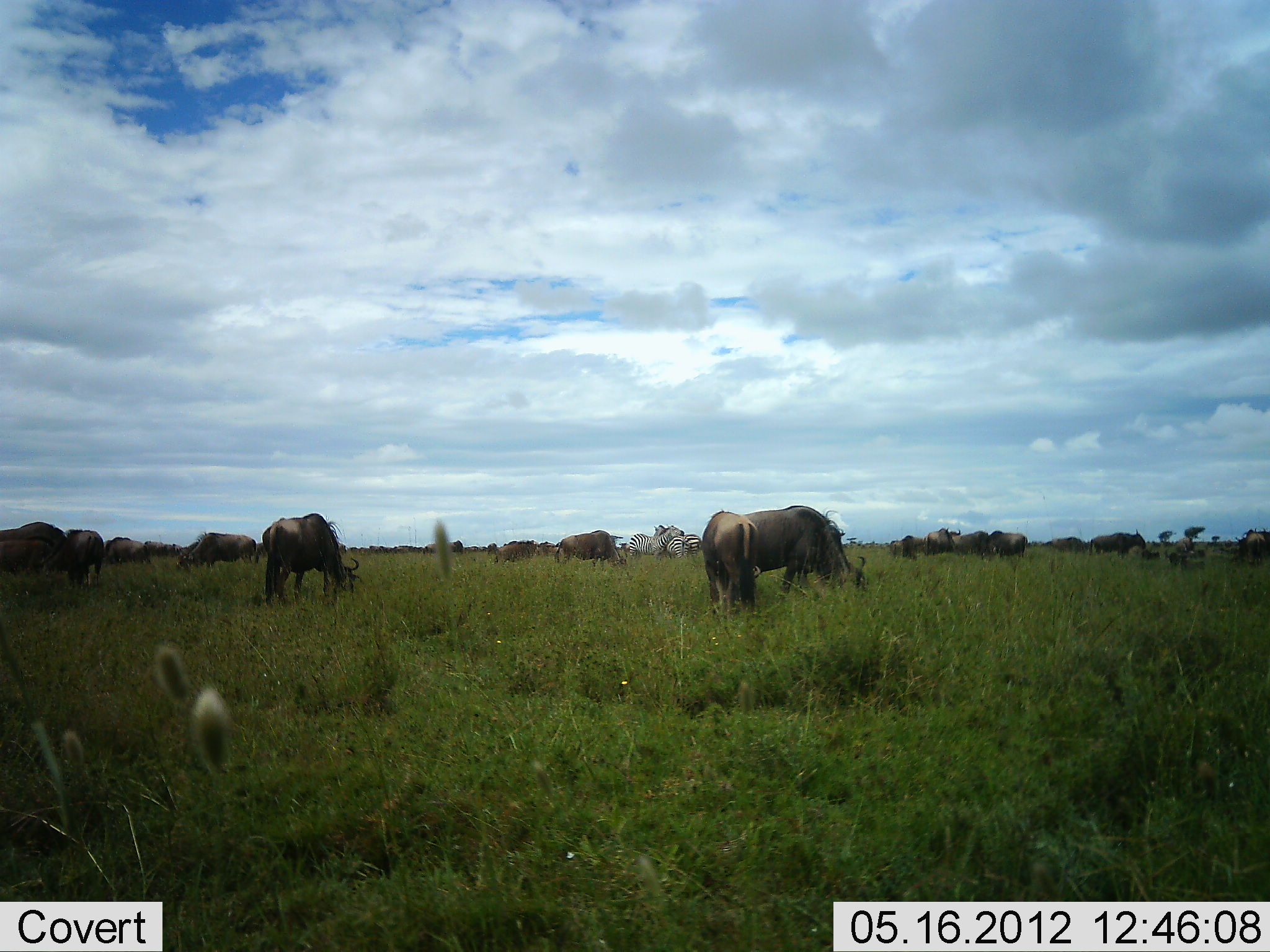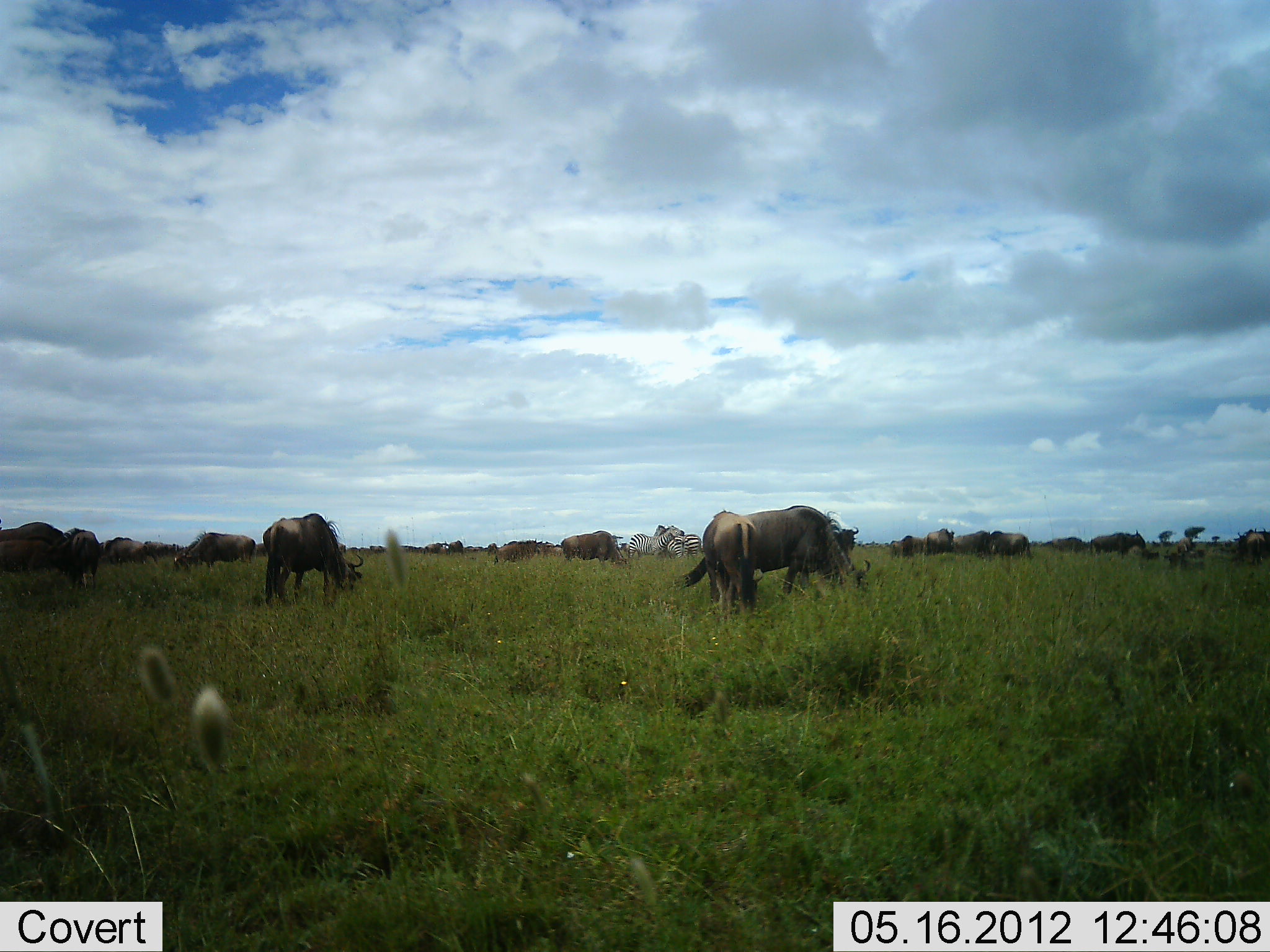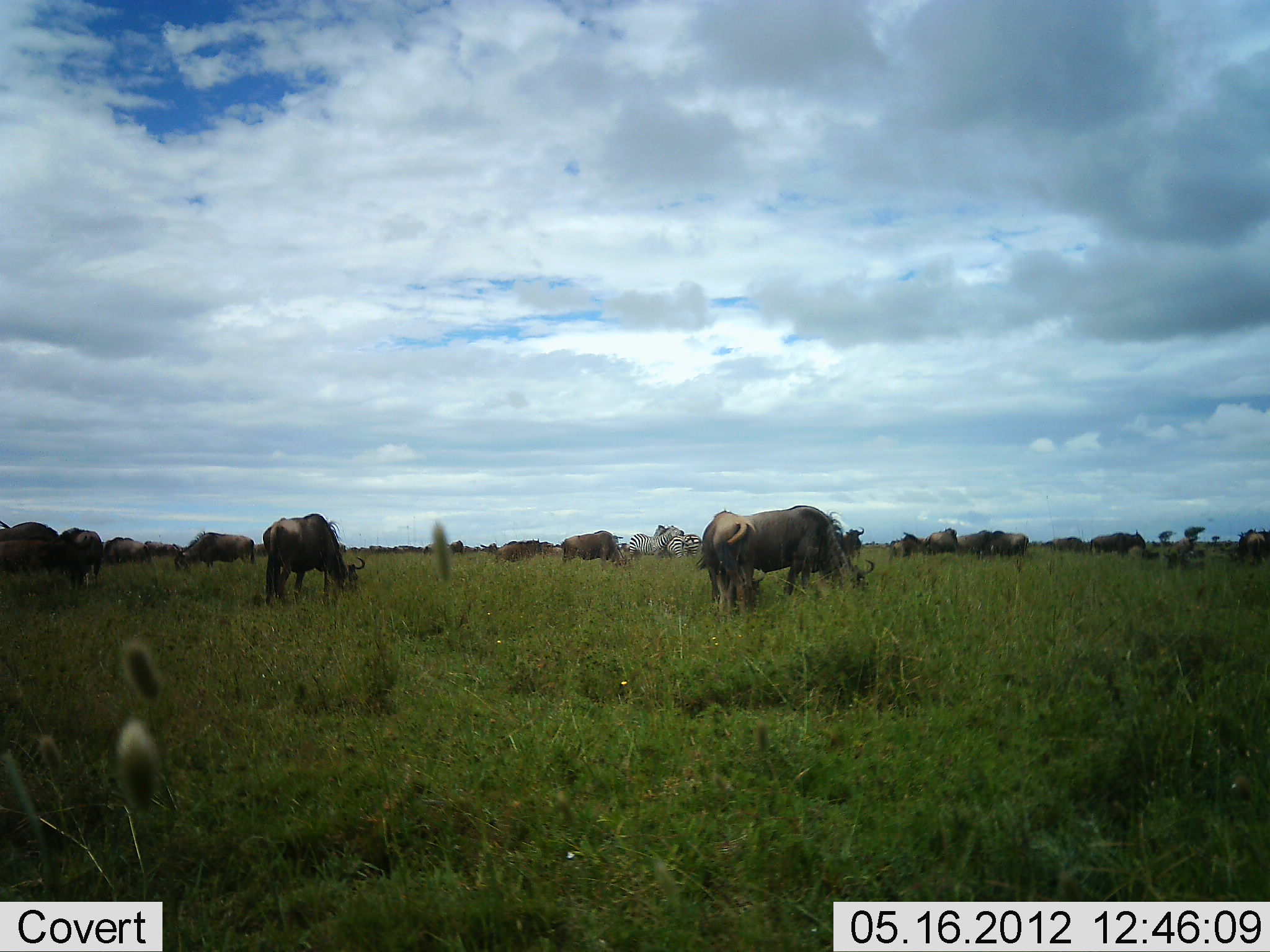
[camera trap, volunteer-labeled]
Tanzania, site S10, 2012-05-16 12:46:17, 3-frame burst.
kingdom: Animalia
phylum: Chordata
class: Mammalia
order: Artiodactyla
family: Bovidae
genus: Connochaetes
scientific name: Connochaetes taurinus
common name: blue wildebeest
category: wildebeest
Wildebeest (blue wildebeest) (Connochaetes taurinus), count 11-50. Behavior (volunteer vote fractions): standing 44%, resting 6%, moving 17%, interacting 6%. Young present (vote fraction): 0%. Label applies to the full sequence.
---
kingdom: Animalia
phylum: Chordata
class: Mammalia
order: Perissodactyla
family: Equidae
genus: Equus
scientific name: Equus quagga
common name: plains zebra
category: zebra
Zebra (plains zebra) (Equus quagga), count 3. Behavior (volunteer vote fractions): standing 100%, resting 0%, moving 0%, interacting 40%. Young present (vote fraction): 0%. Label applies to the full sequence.